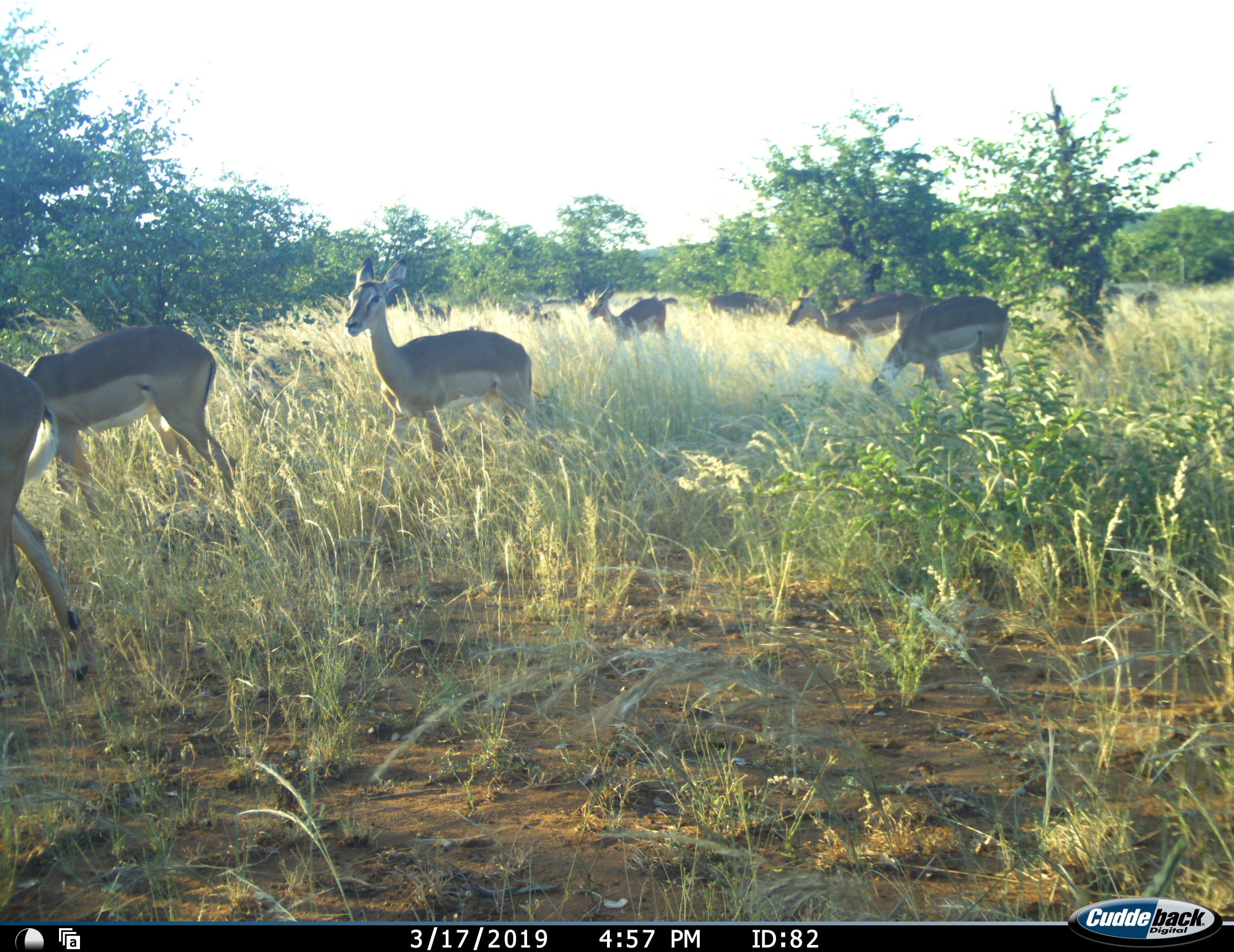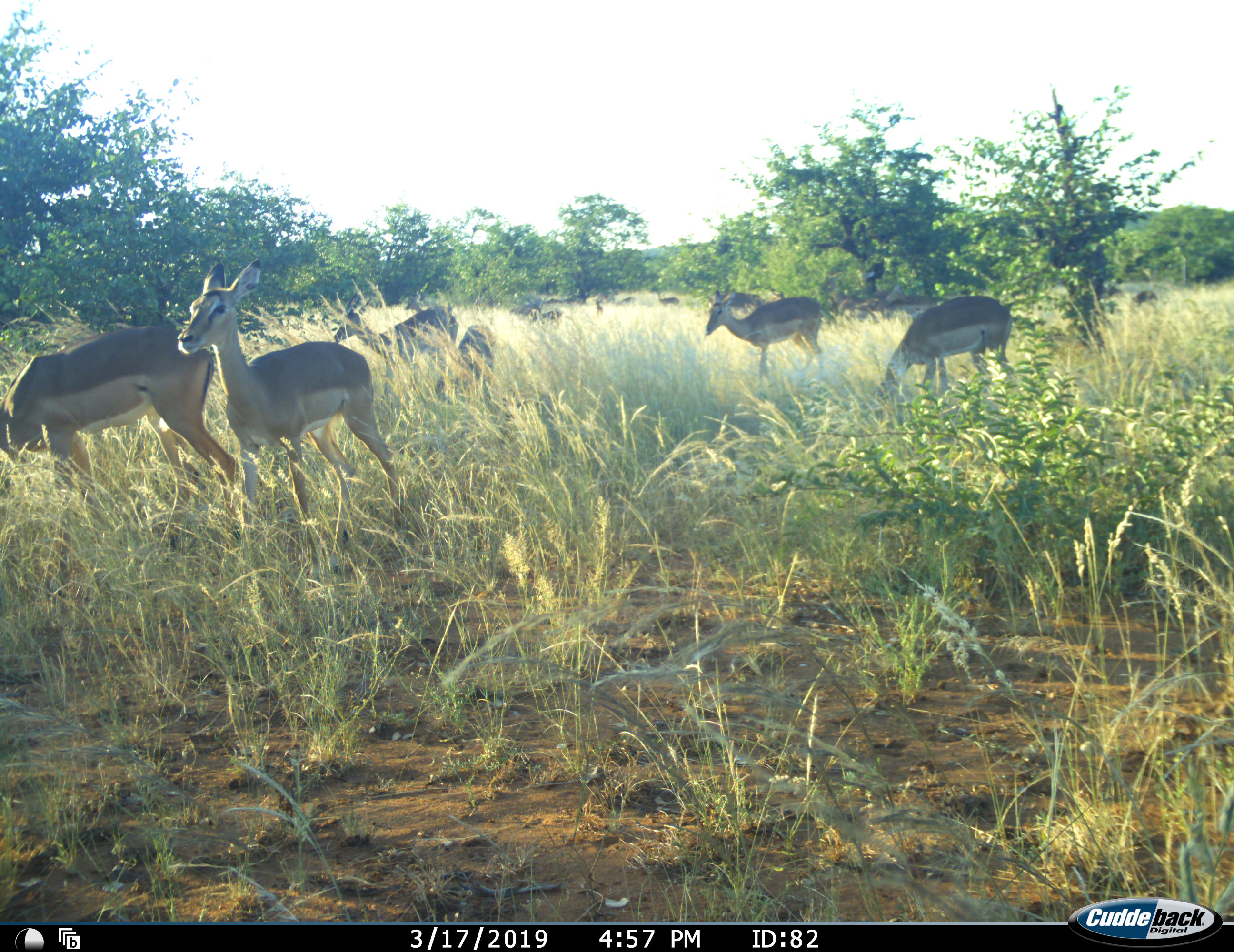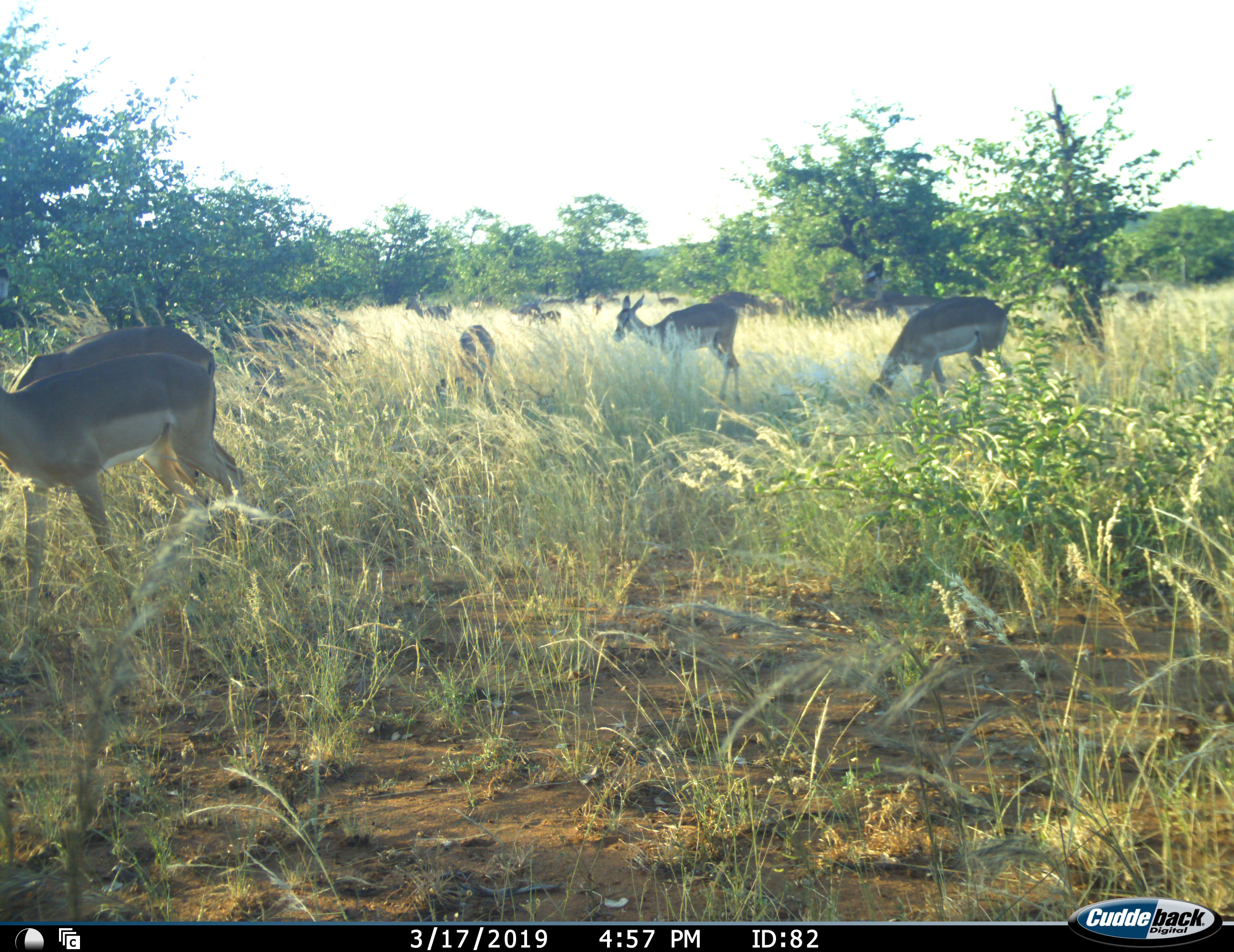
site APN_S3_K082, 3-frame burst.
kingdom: Animalia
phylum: Chordata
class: Mammalia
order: Artiodactyla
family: Bovidae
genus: Aepyceros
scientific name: Aepyceros melampus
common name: impala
Impala (Aepyceros melampus), count 11-50. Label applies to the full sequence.